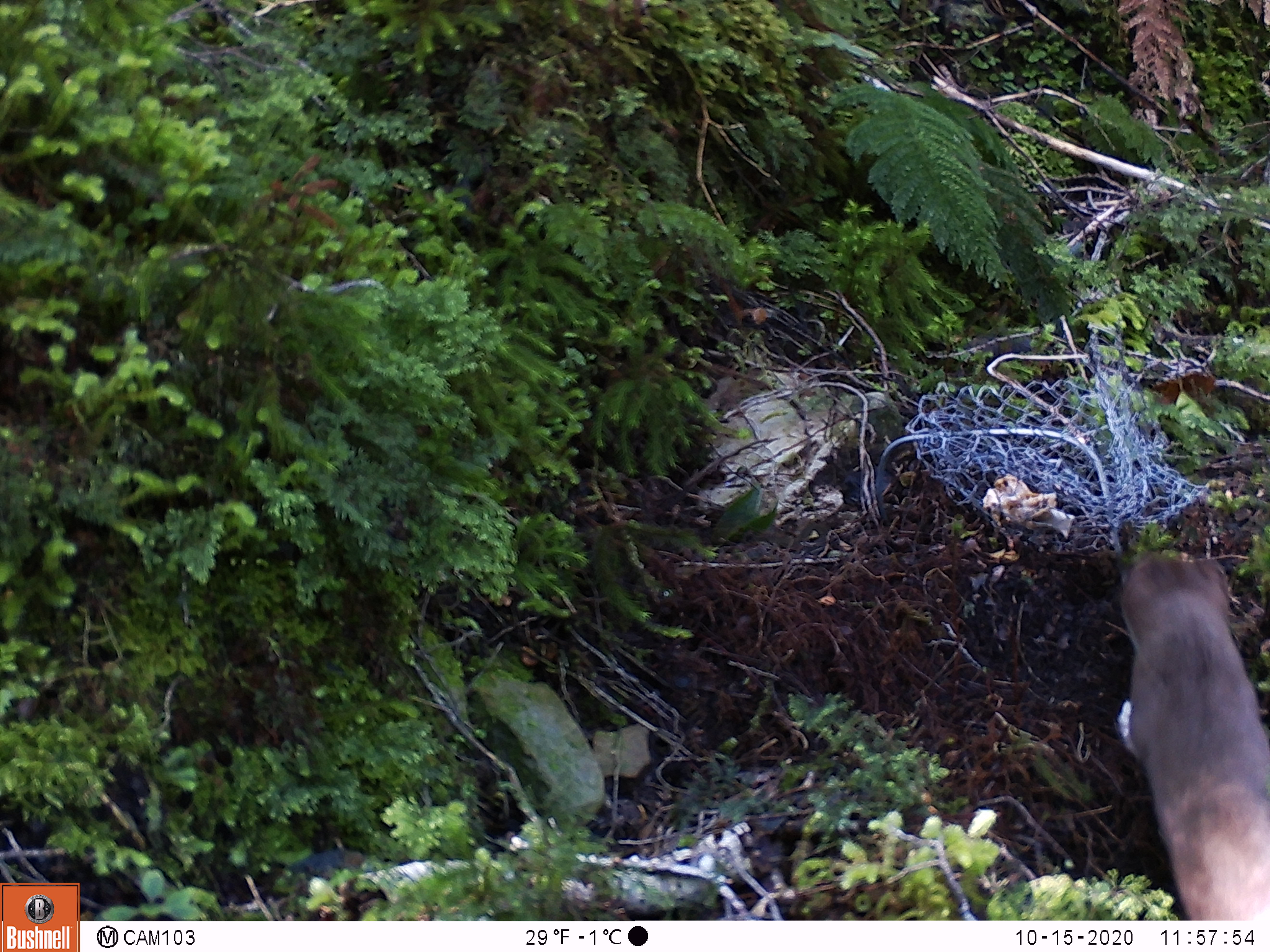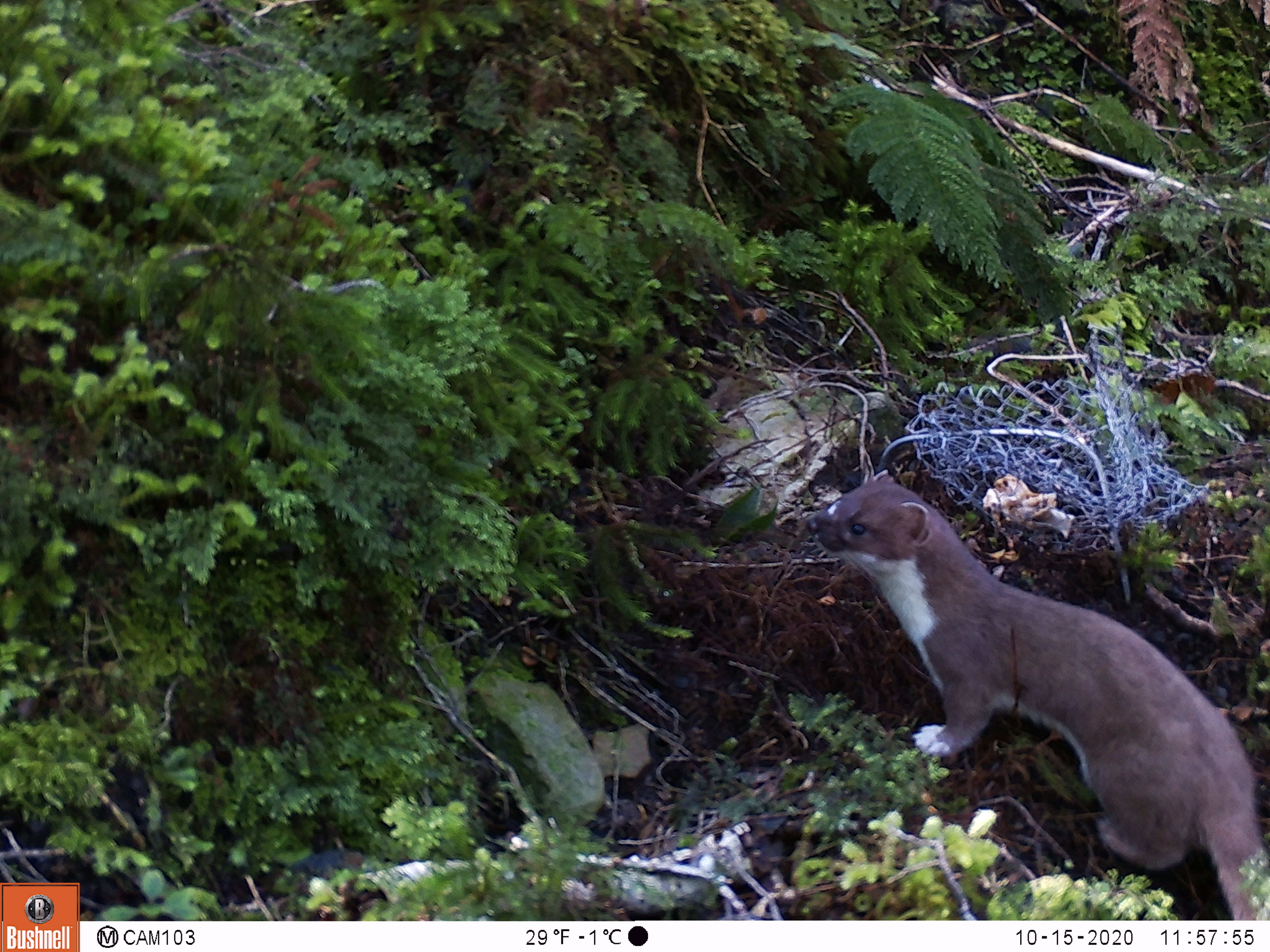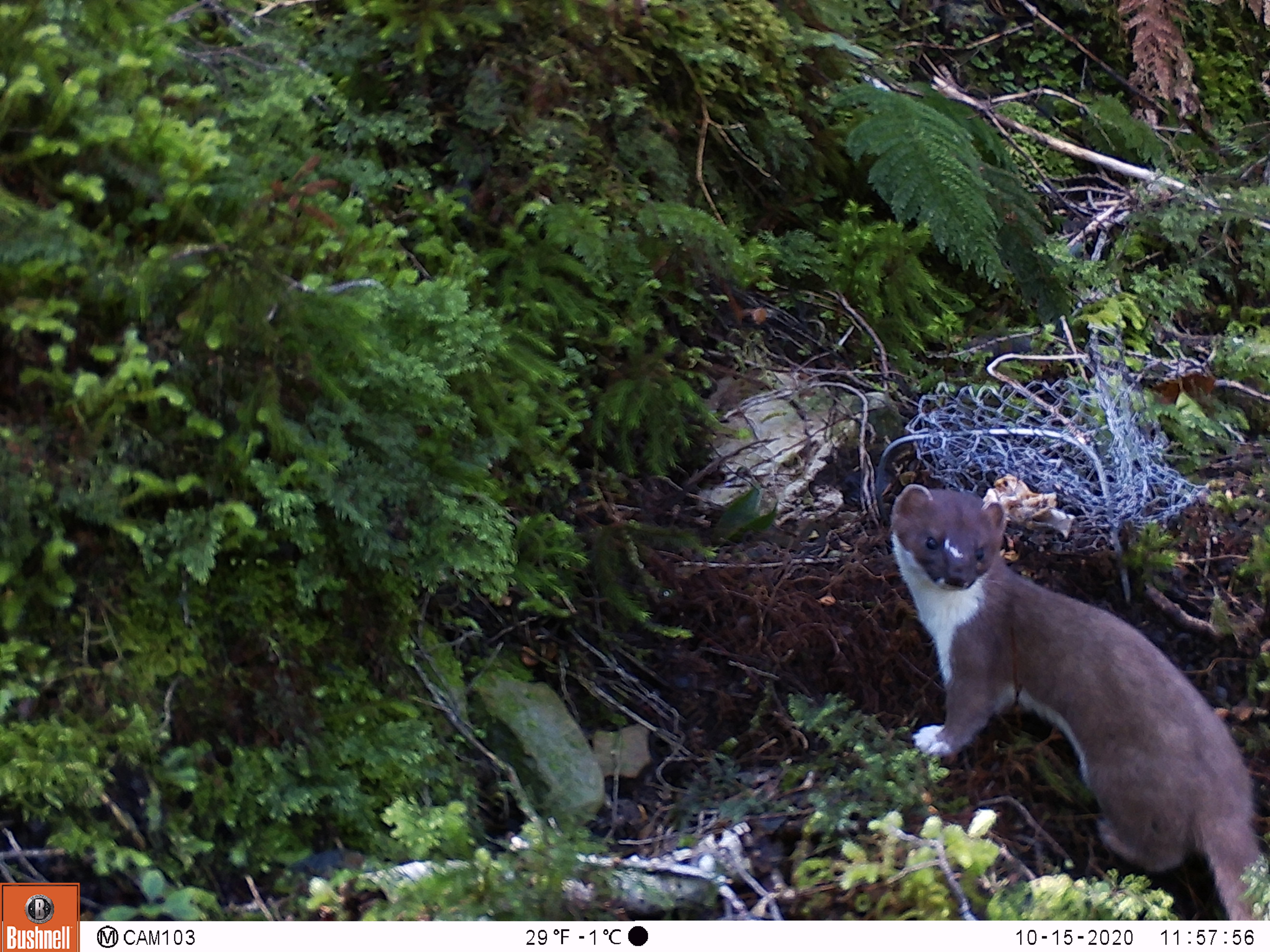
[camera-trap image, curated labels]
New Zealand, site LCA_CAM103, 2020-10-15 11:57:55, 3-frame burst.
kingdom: Animalia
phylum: Chordata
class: Mammalia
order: Carnivora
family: Mustelidae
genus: Mustela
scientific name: Mustela erminea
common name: stoat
Stoat (Mustela erminea).